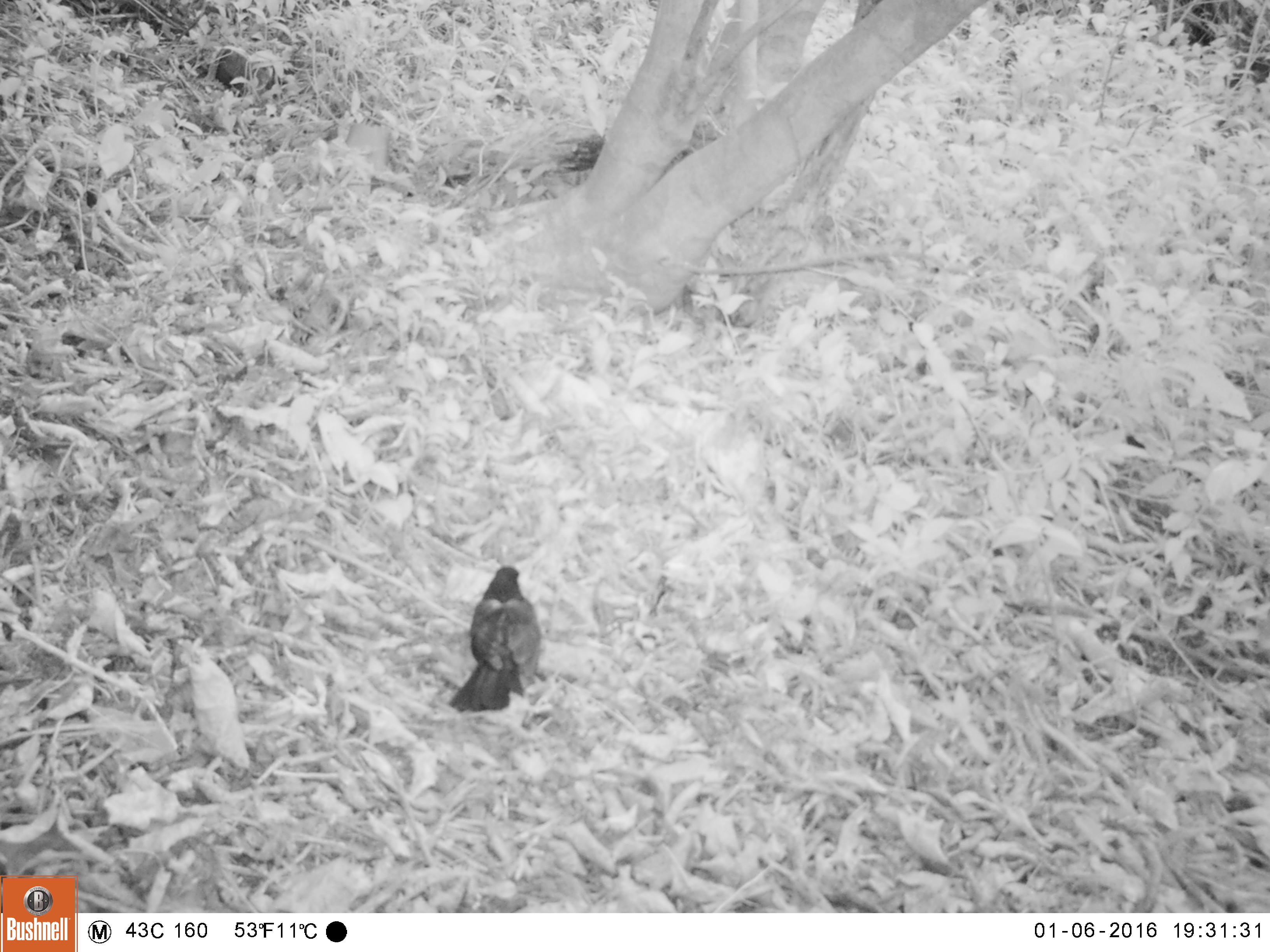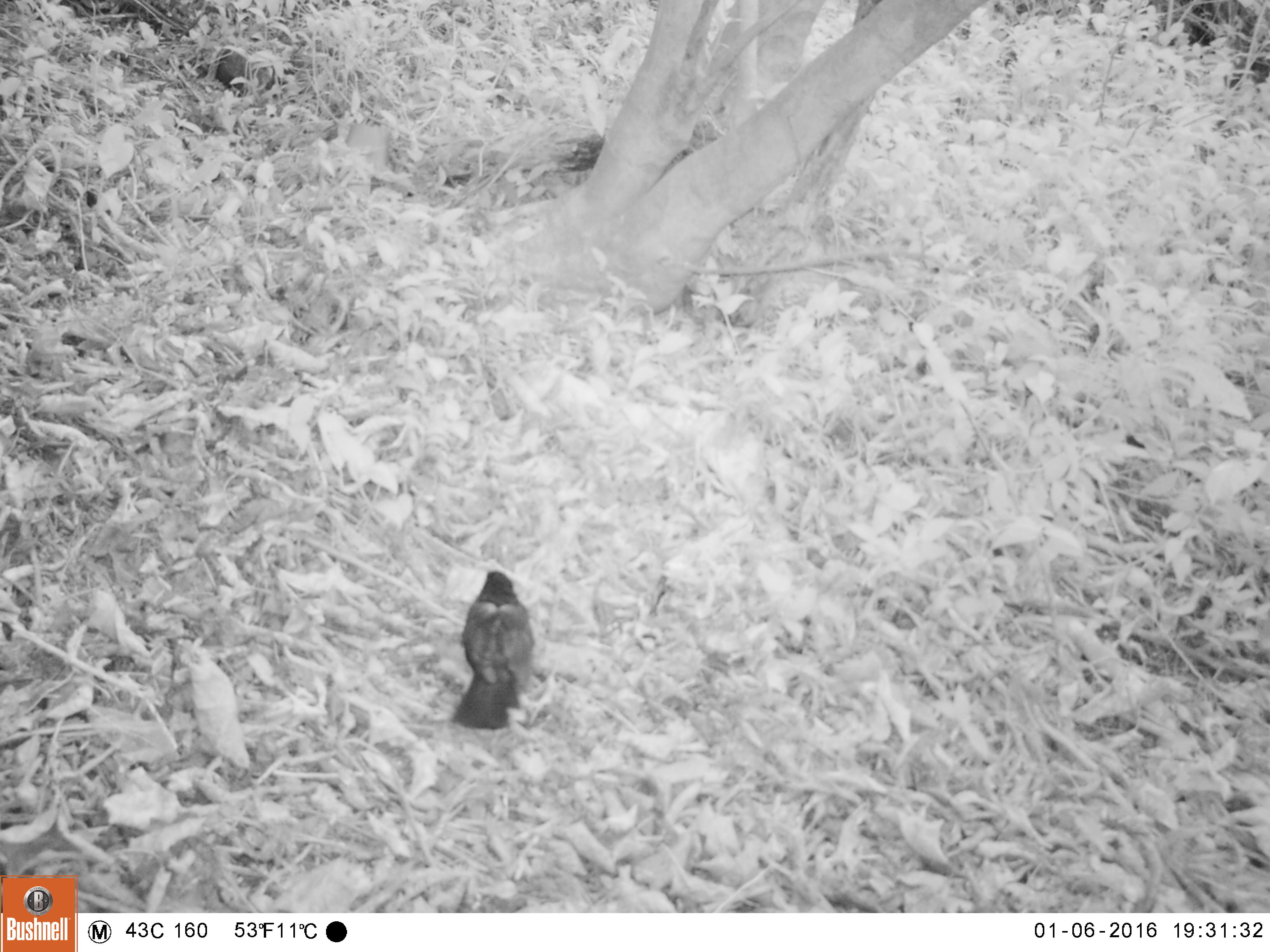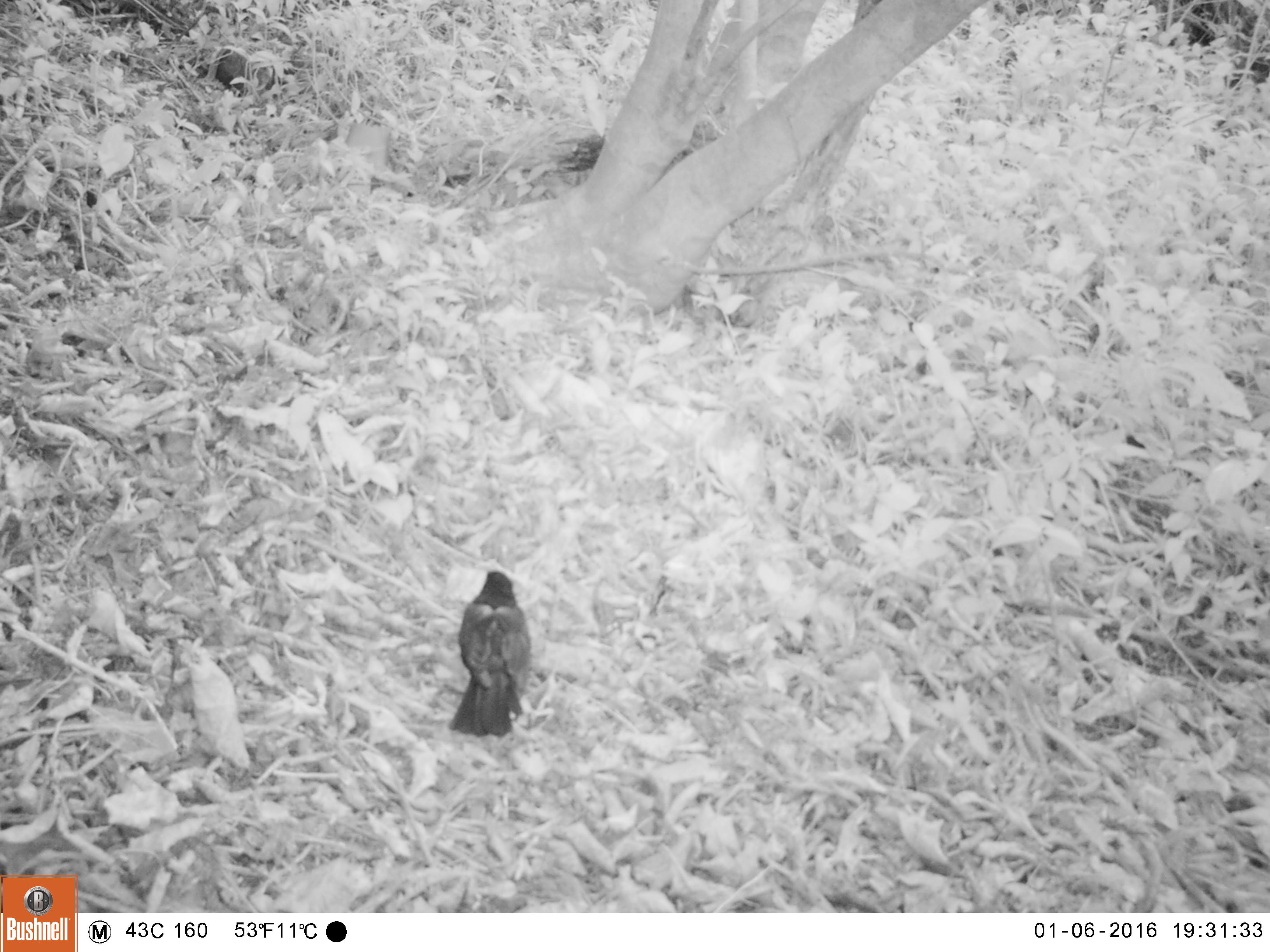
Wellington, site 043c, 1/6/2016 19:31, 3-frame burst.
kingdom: Animalia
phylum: Chordata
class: Aves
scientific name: Aves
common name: bird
Bird (Aves).